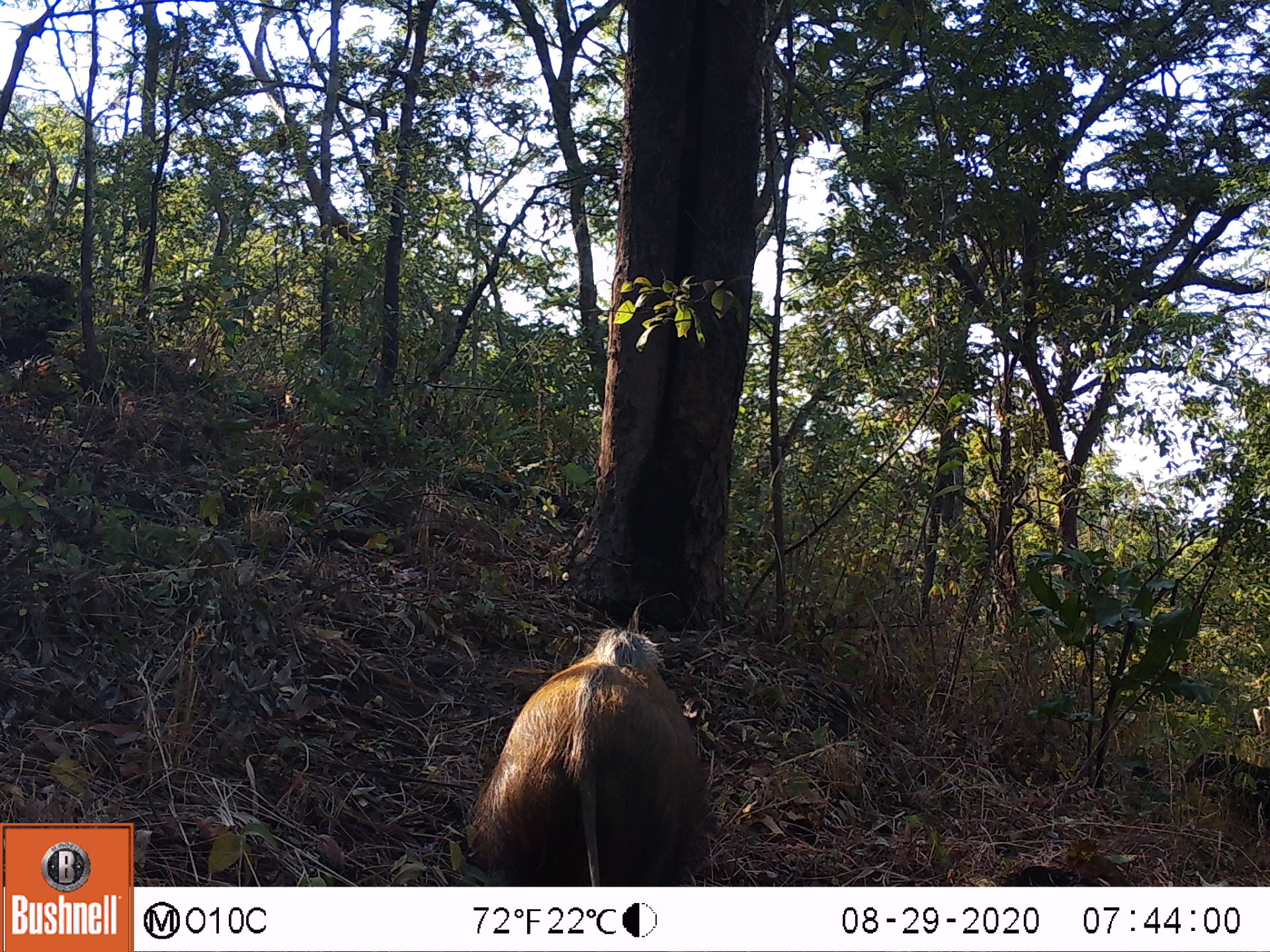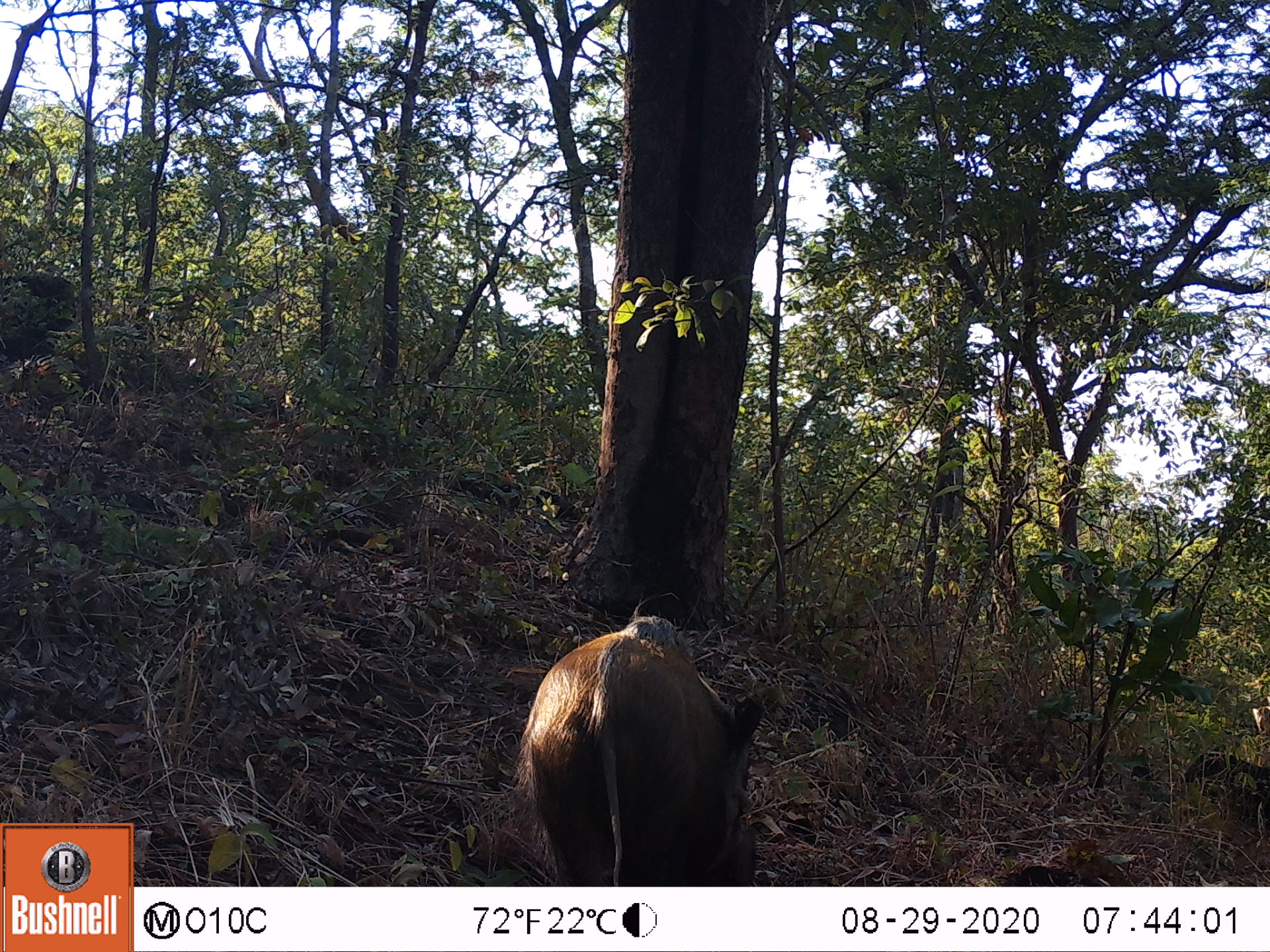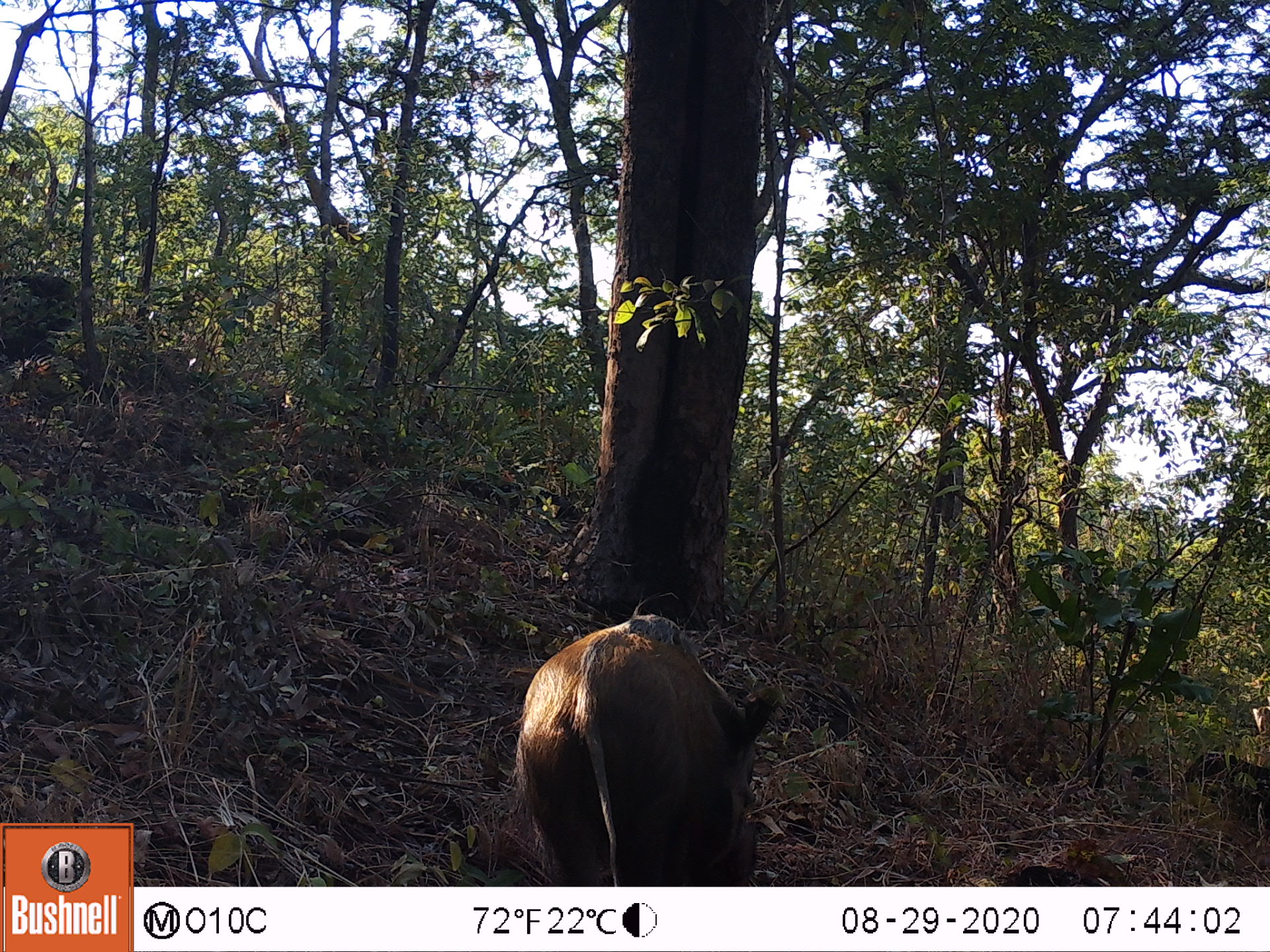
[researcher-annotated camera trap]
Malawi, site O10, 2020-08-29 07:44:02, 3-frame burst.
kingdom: Animalia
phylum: Chordata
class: Mammalia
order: Artiodactyla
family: Suidae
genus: Potamochoerus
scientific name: Potamochoerus larvatus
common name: bushpig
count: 1